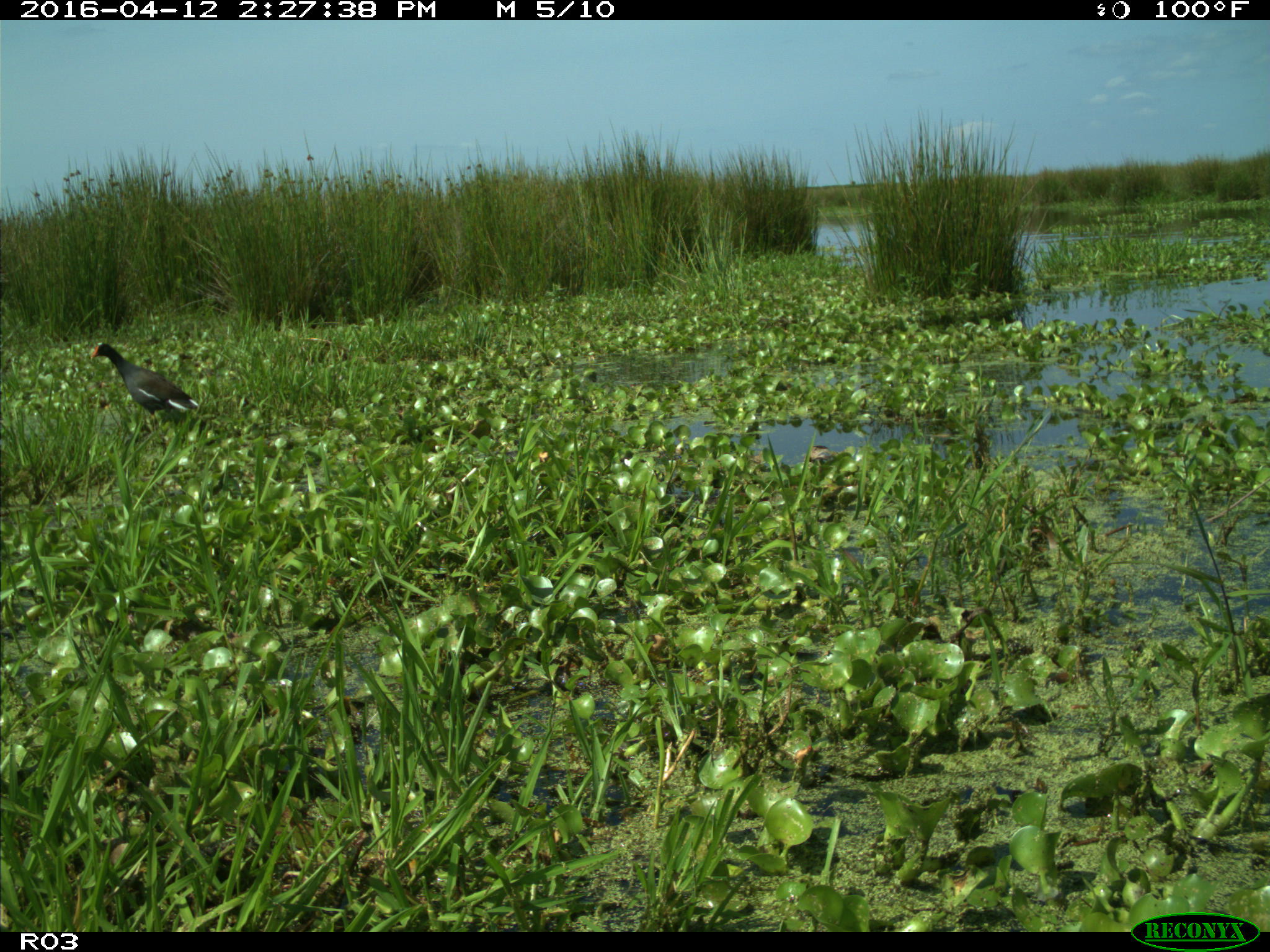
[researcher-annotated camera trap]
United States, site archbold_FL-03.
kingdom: Animalia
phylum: Chordata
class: Aves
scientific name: Aves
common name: birds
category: unidentified bird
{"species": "unidentified bird (birds) (Aves)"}